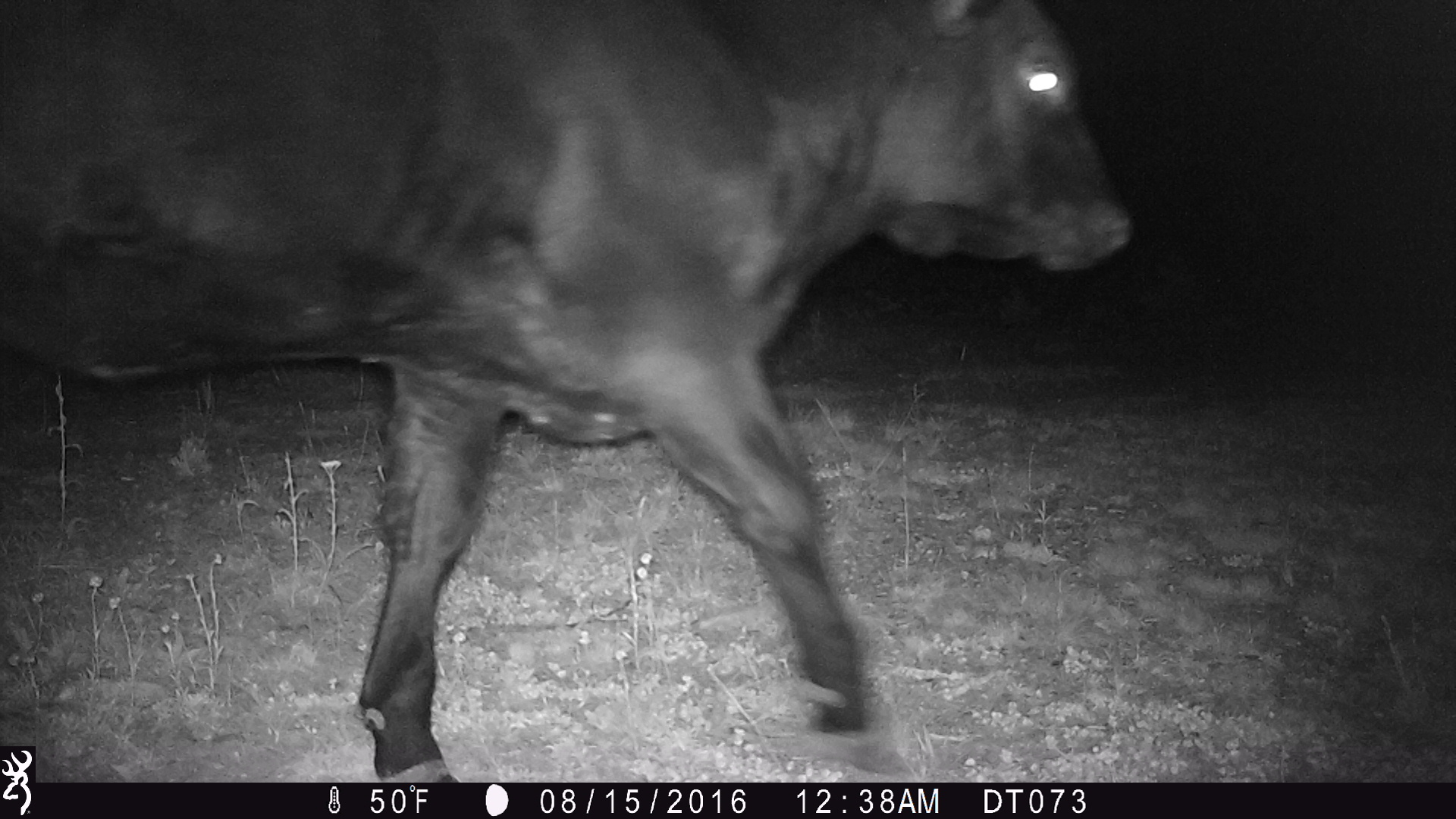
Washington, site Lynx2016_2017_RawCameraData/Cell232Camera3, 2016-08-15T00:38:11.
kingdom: Animalia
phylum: Chordata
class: Mammalia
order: Artiodactyla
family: Bovidae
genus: Bos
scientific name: Bos taurus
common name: domestic cattle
Domestic cattle (Bos taurus). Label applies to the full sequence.